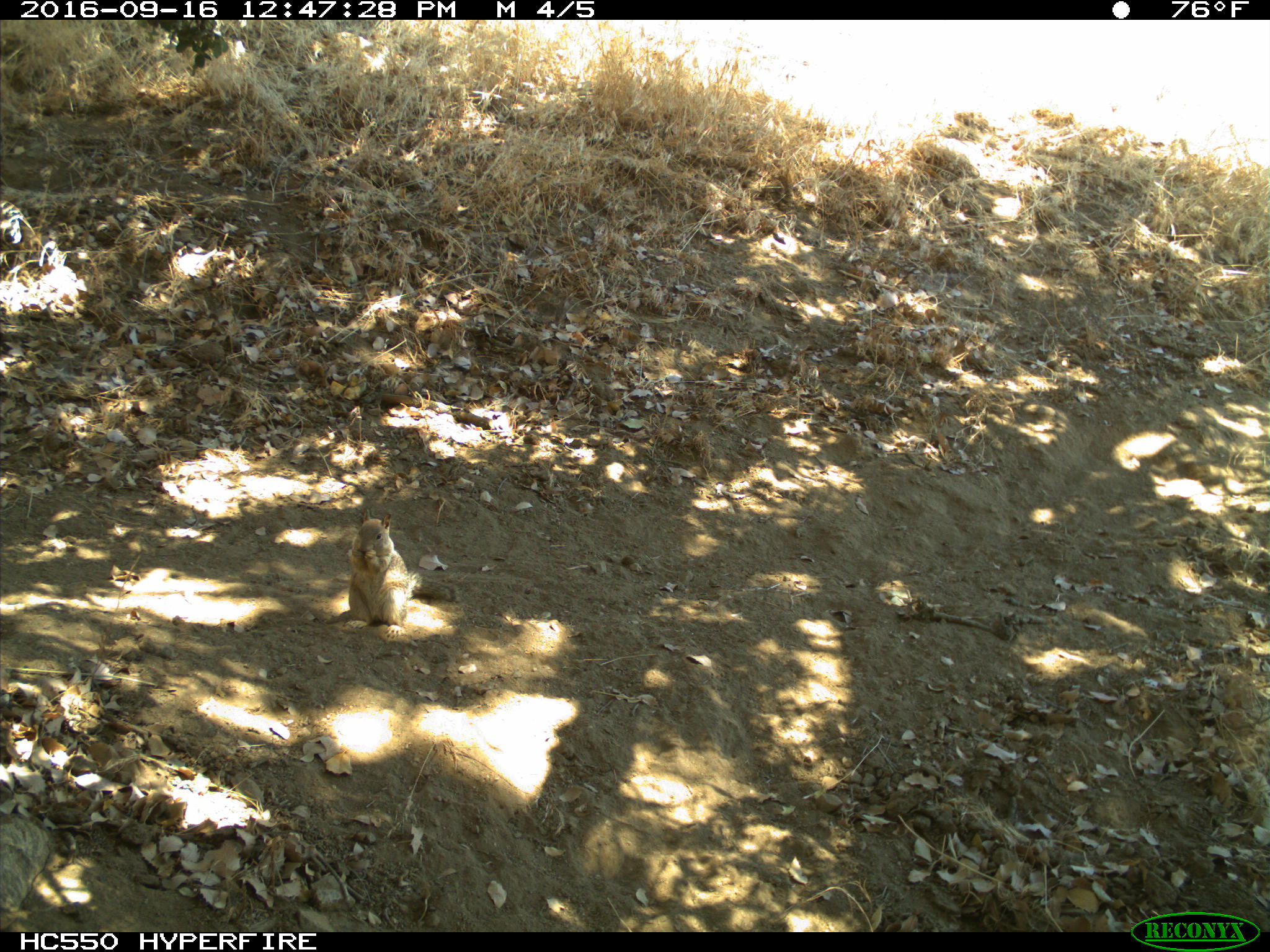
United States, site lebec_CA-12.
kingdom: Animalia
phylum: Chordata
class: Mammalia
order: Rodentia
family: Sciuridae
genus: Otospermophilus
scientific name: Otospermophilus beecheyi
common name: california ground squirrel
Otospermophilus beecheyi (california ground squirrel).